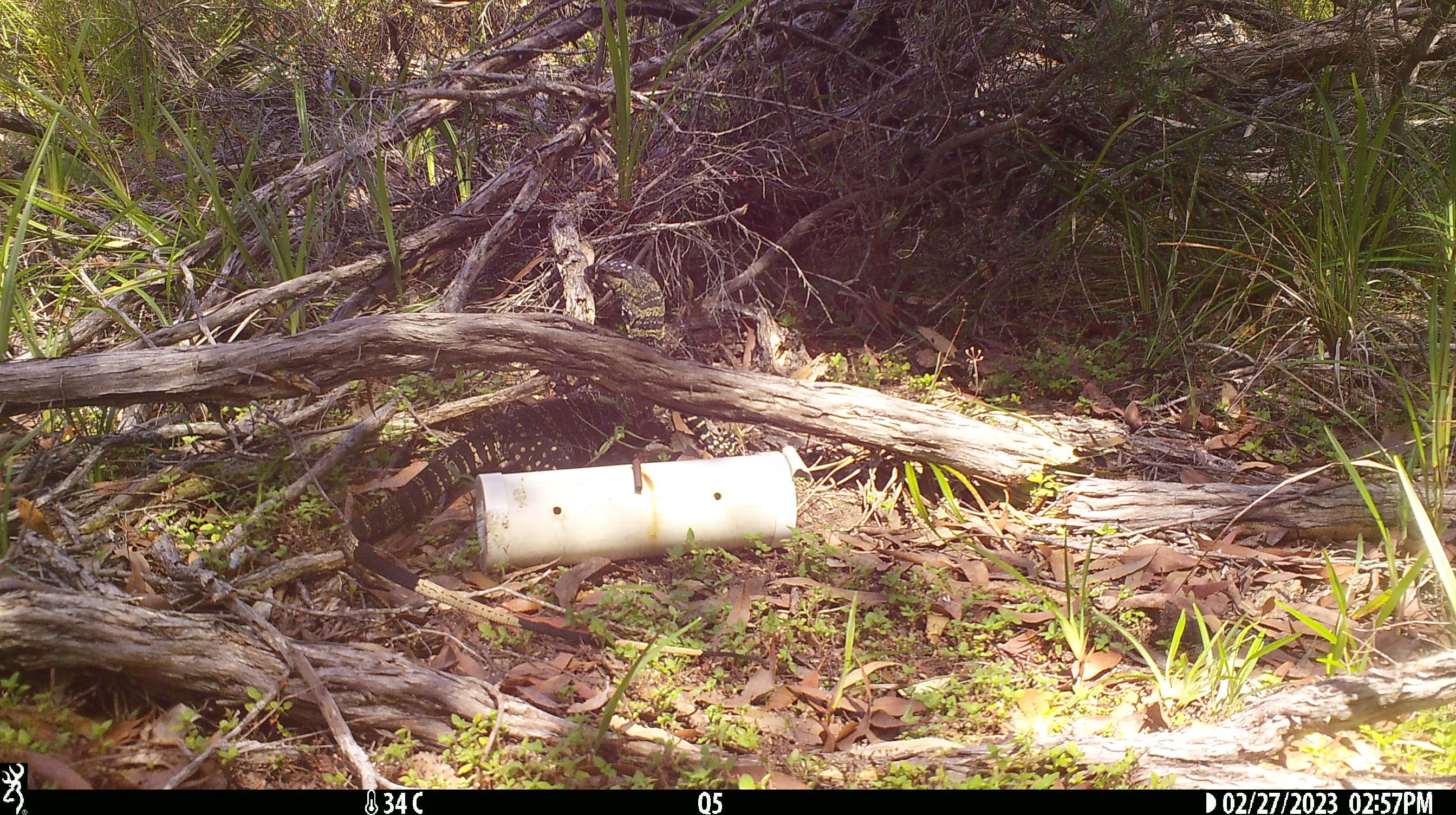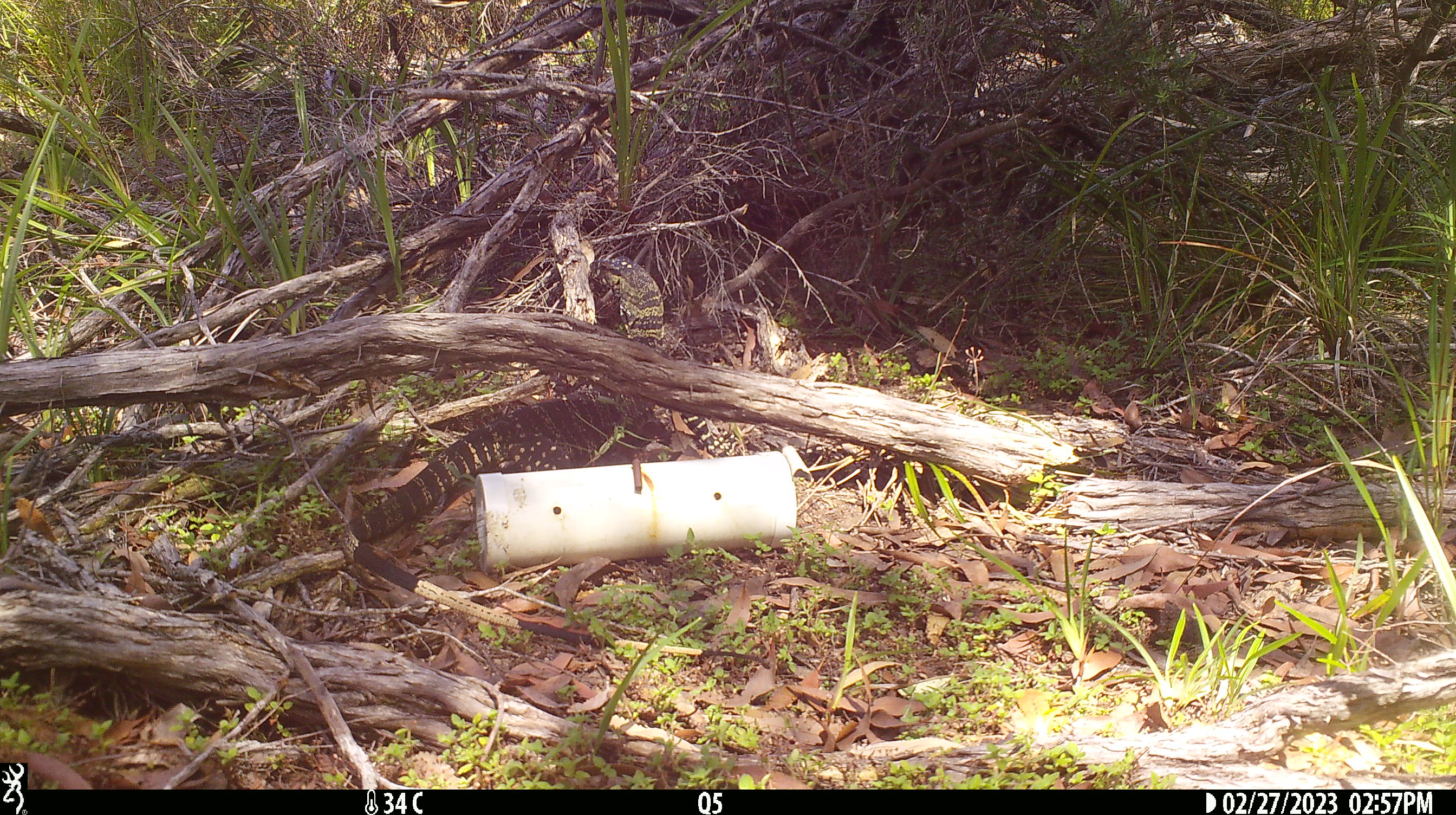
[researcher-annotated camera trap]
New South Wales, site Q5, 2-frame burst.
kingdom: Animalia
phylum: Chordata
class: Reptilia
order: Squamata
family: Varanidae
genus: Varanus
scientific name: Varanus varius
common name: lace monitor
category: goanna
Goanna (lace monitor) (Varanus varius).